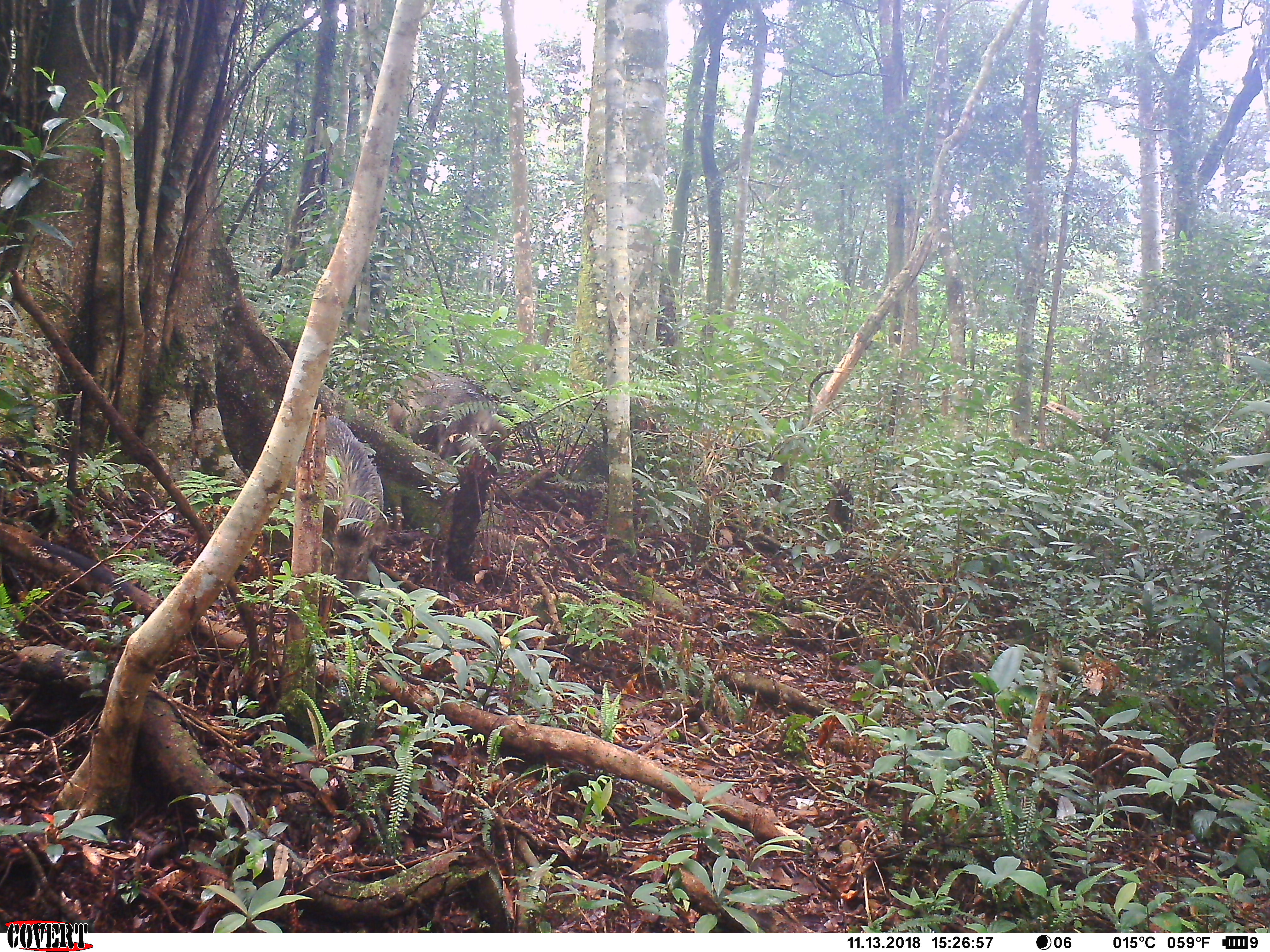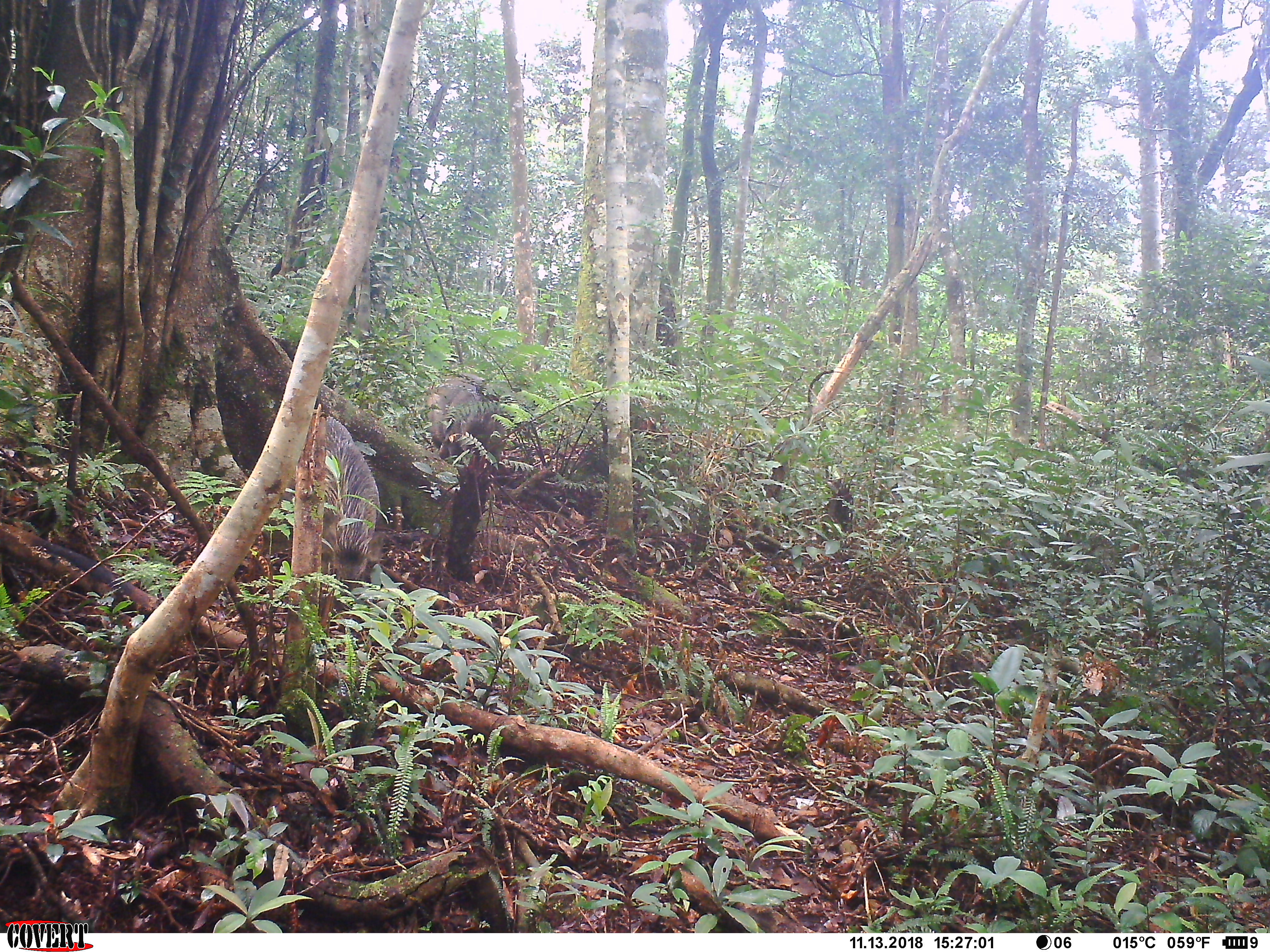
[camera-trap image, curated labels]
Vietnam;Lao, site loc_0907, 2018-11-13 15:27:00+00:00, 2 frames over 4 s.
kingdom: Animalia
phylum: Chordata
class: Mammalia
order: Artiodactyla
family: Suidae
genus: Sus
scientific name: Sus scrofa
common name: eurasian wild pig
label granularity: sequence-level